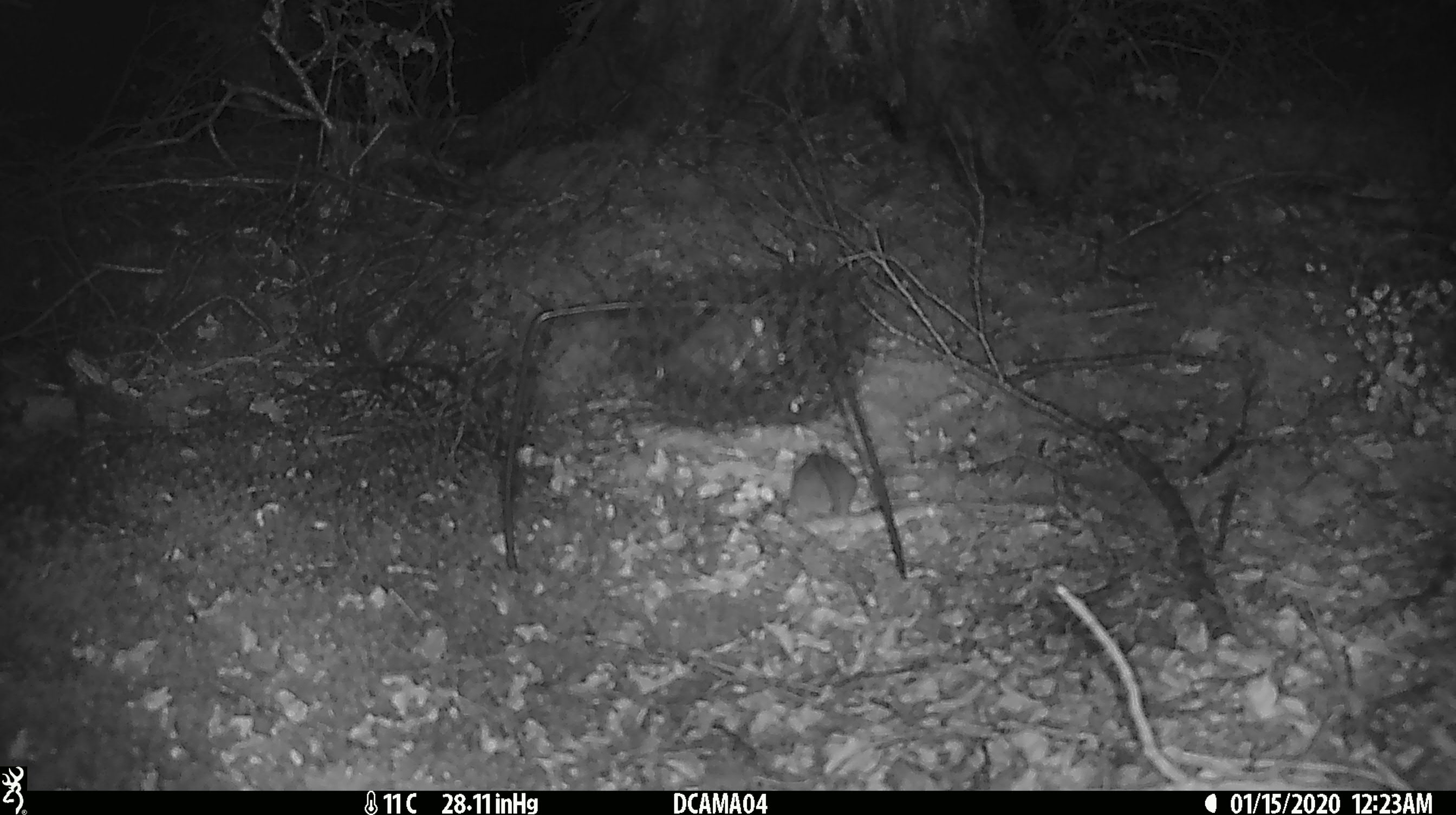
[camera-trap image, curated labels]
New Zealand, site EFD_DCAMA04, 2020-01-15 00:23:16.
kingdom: Animalia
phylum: Chordata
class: Mammalia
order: Rodentia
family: Muridae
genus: Mus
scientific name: Mus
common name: mouse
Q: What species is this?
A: Mouse (Mus).